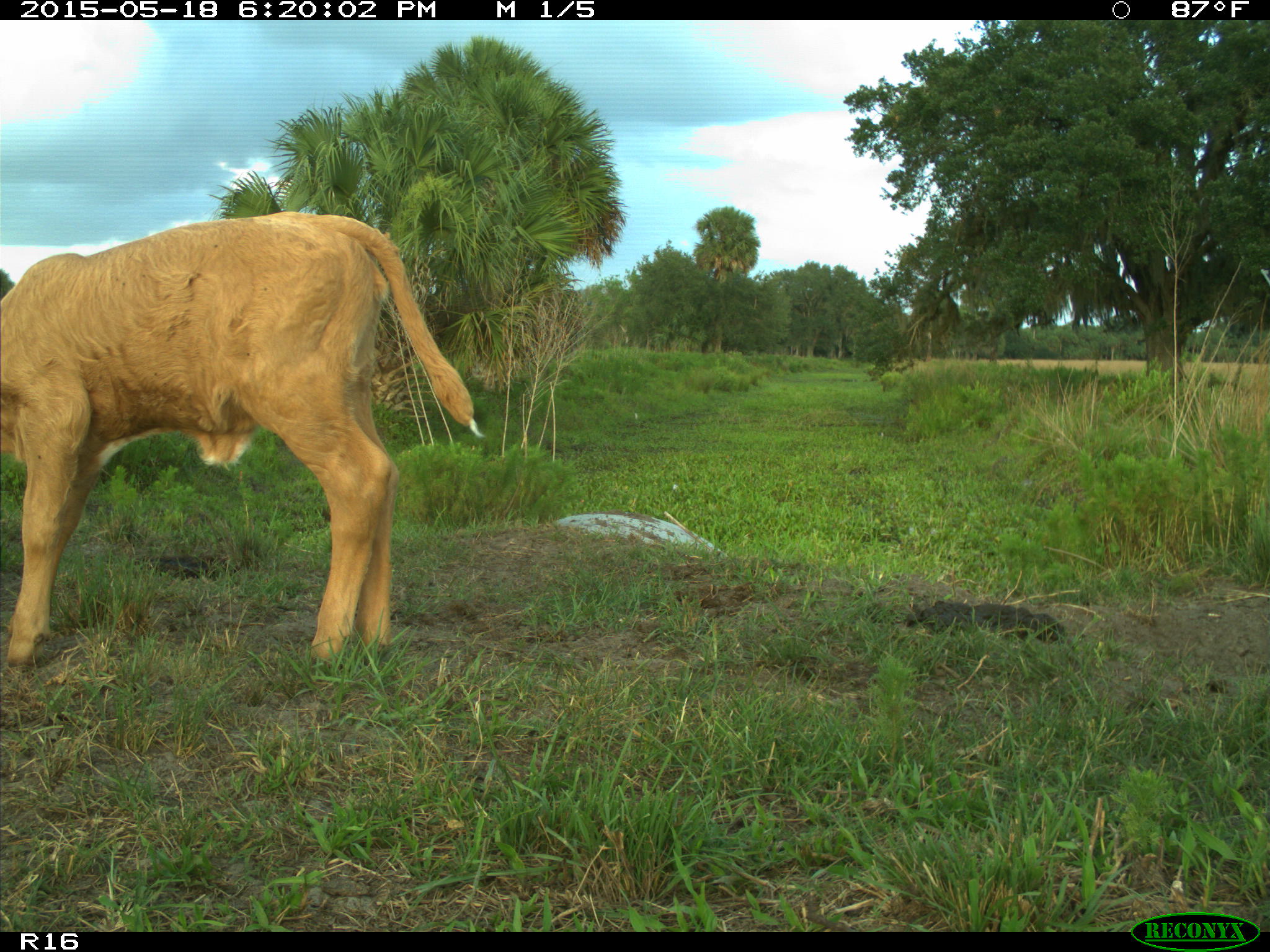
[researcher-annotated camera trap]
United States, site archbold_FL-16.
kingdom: Animalia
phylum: Chordata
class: Mammalia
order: Artiodactyla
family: Bovidae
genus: Bos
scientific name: Bos taurus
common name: domestic cow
Bos taurus (domestic cow).